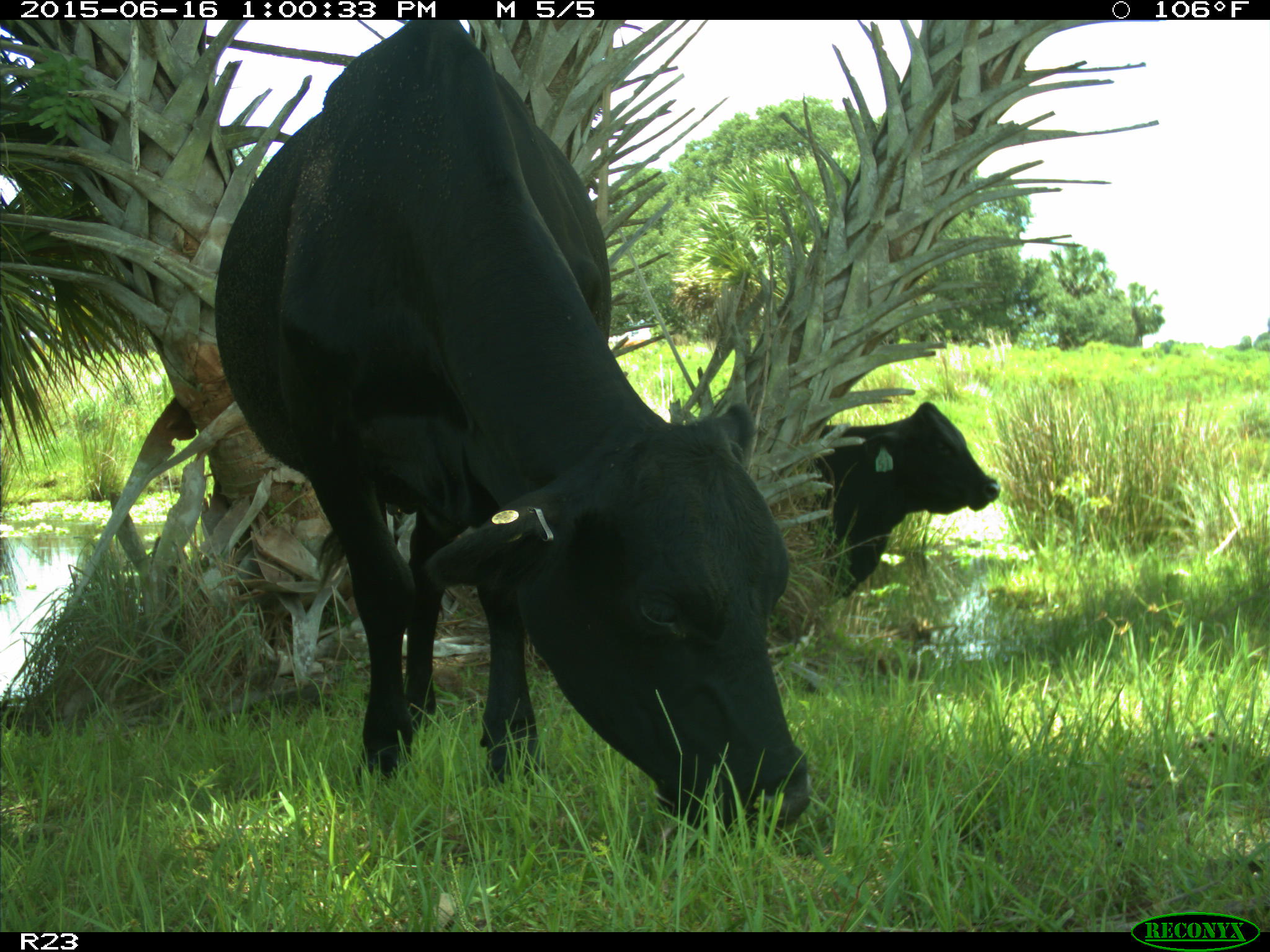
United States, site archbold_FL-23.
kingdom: Animalia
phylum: Chordata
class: Mammalia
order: Artiodactyla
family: Bovidae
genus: Bos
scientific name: Bos taurus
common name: domestic cow